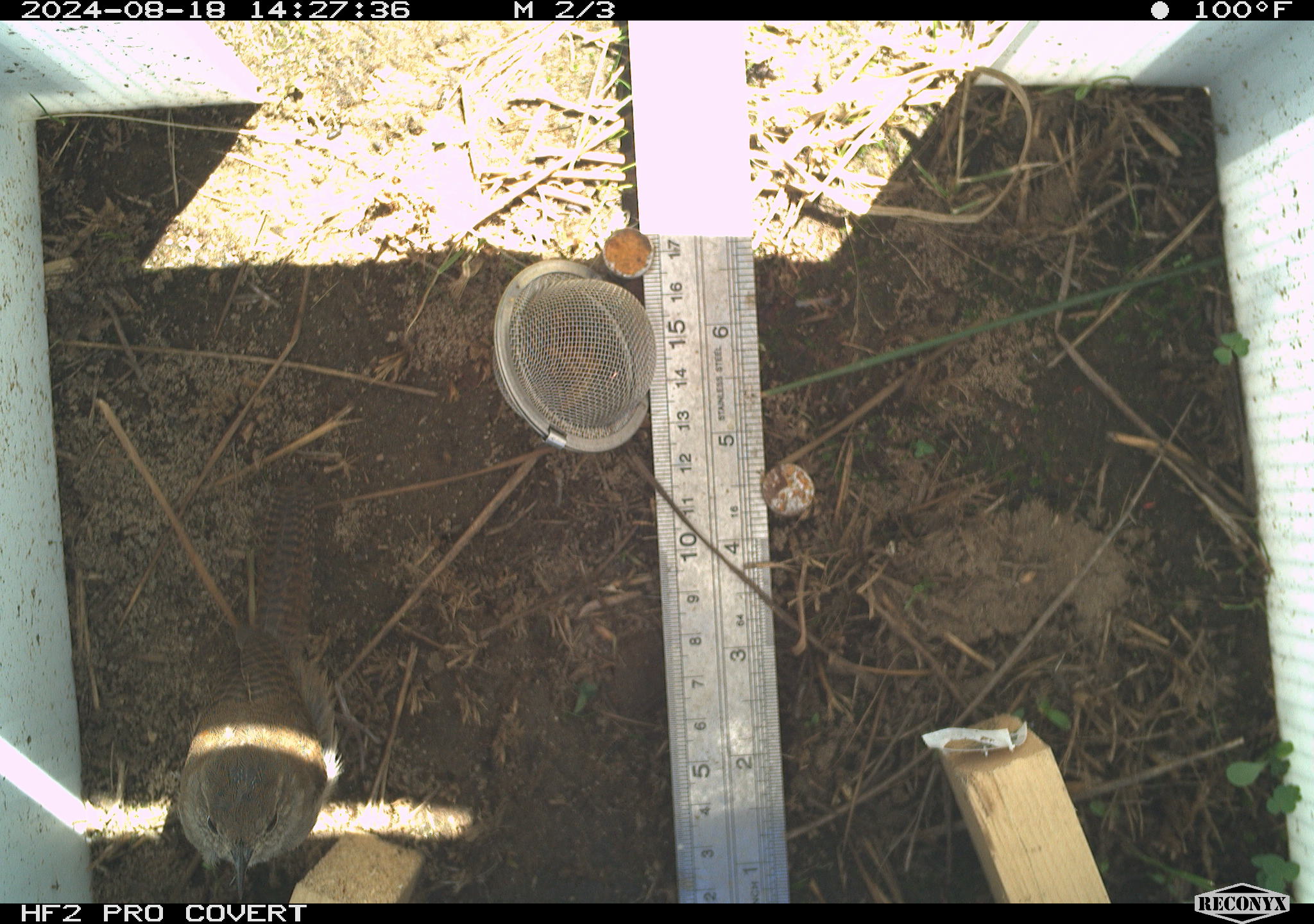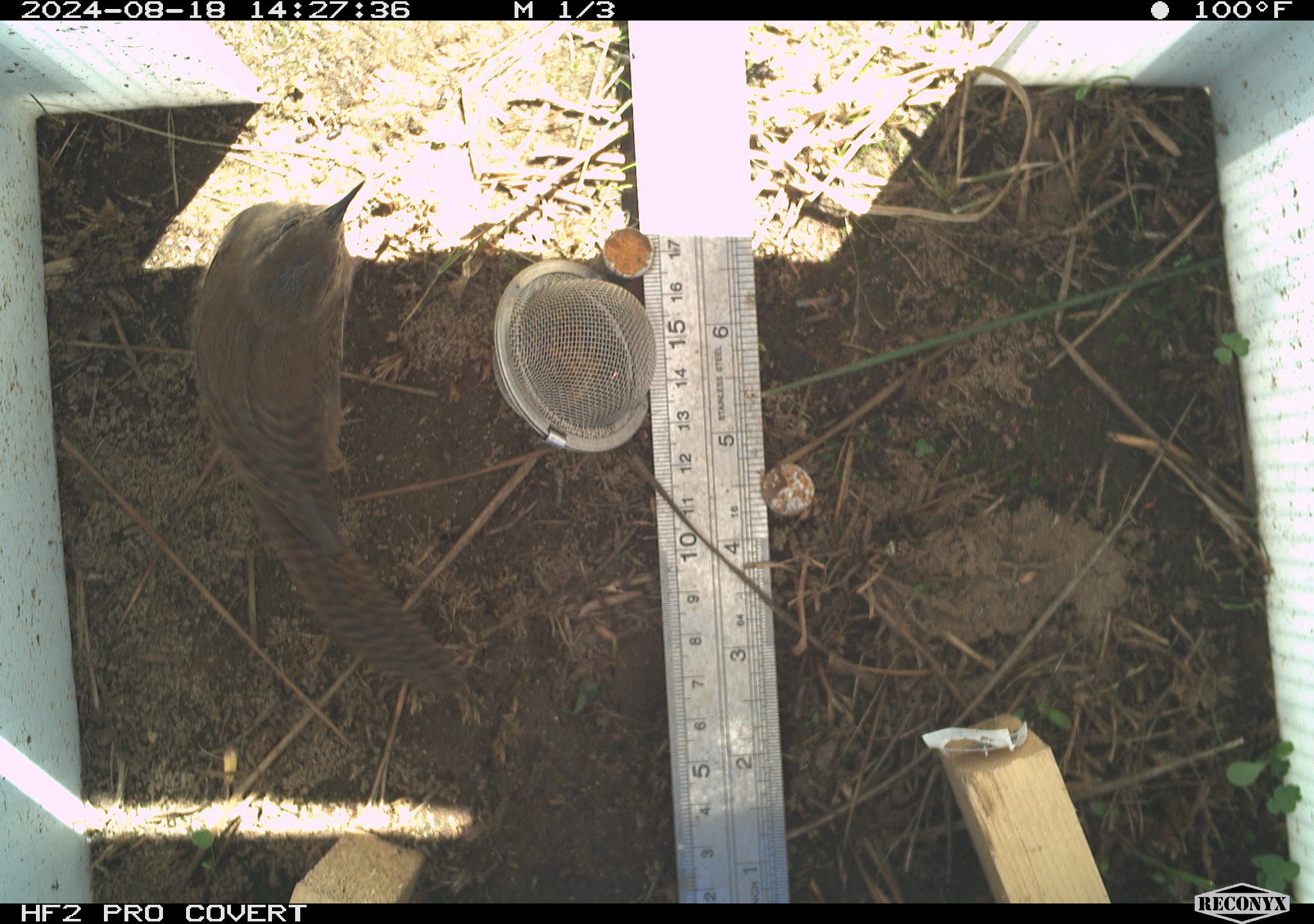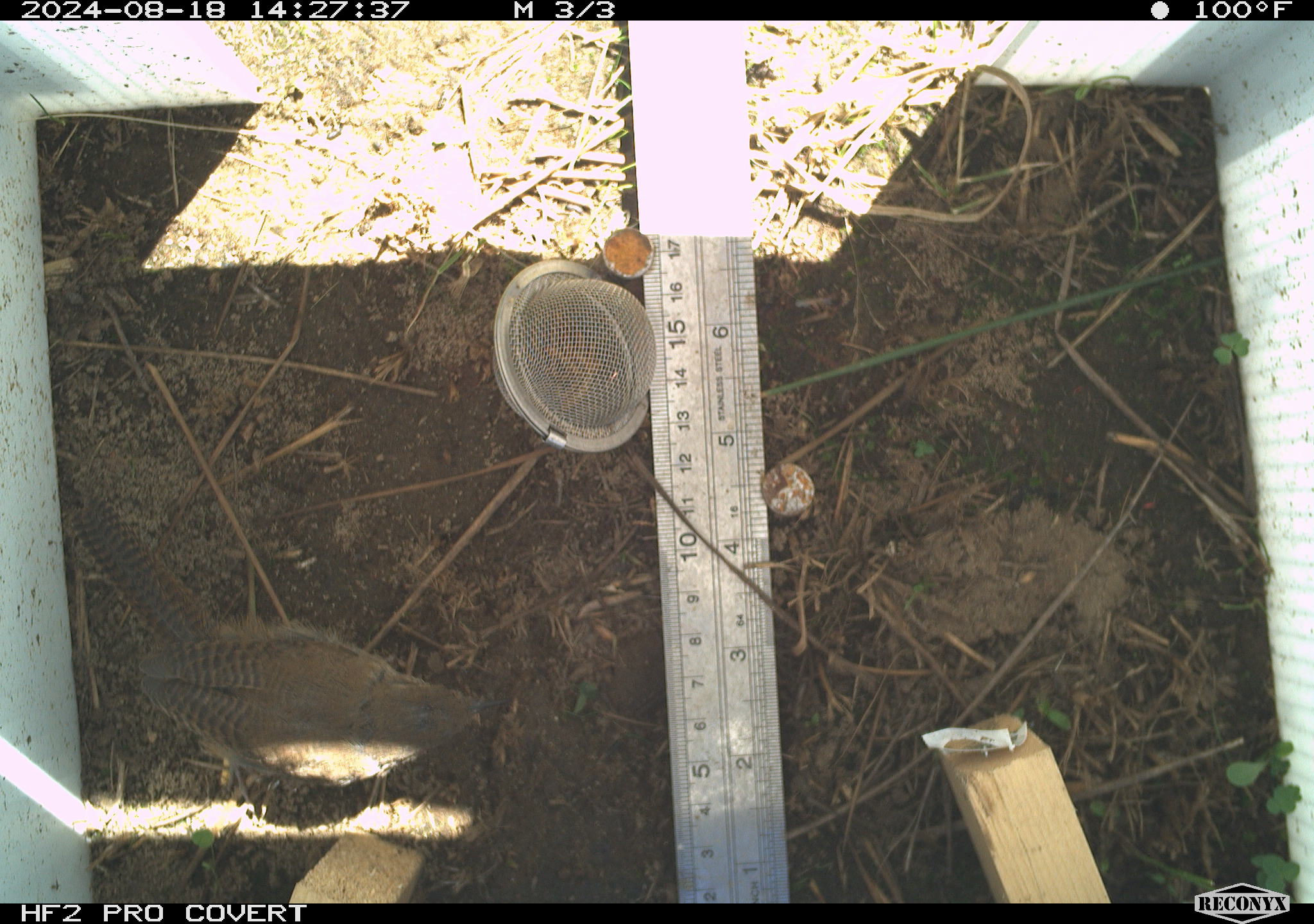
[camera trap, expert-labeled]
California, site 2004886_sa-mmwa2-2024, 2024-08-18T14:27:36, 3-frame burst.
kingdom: Animalia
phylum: Chordata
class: Aves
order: Passeriformes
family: Troglodytidae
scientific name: Troglodytidae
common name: wren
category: troglodytidae family